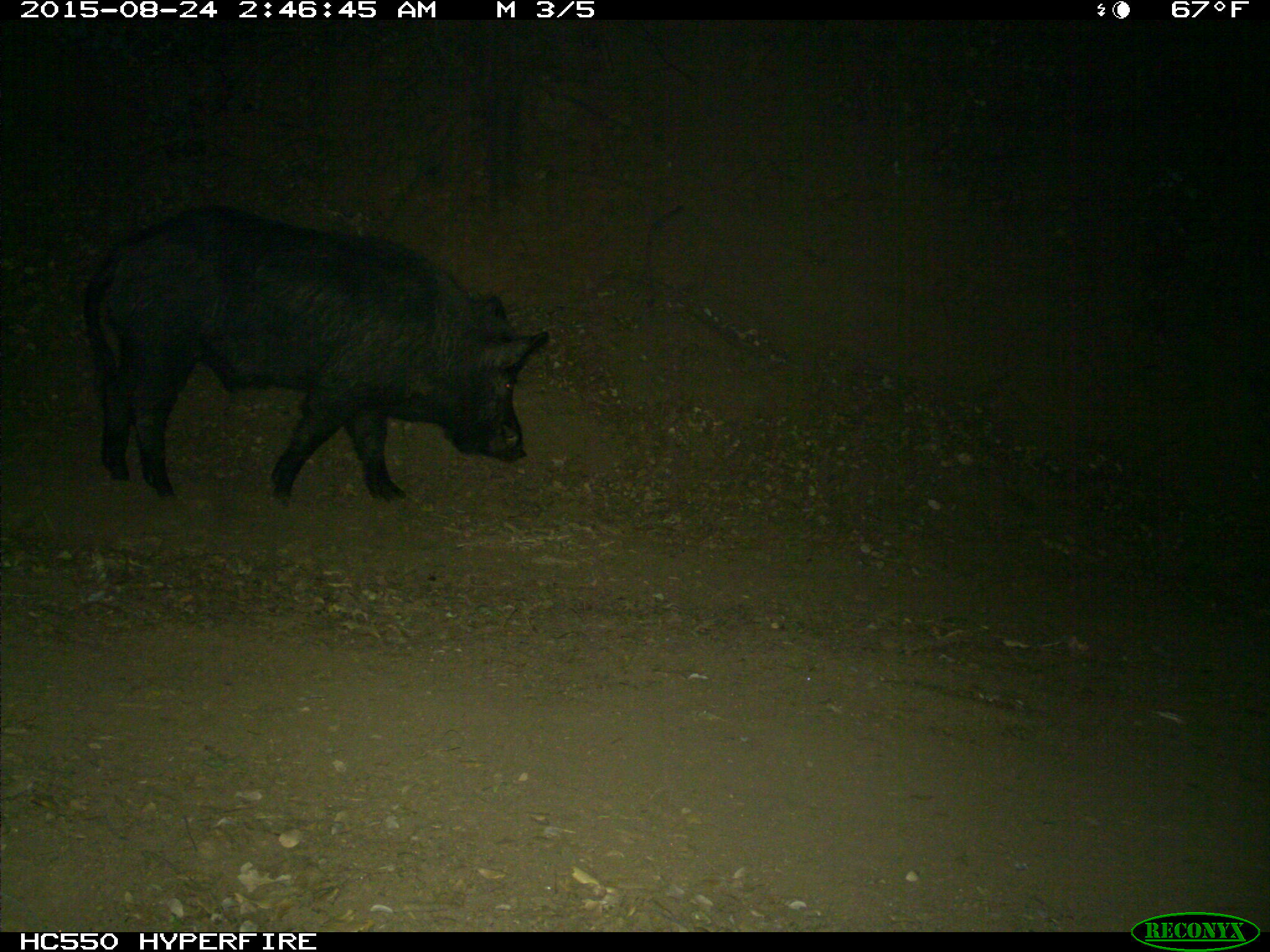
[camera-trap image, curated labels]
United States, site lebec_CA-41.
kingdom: Animalia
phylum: Chordata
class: Mammalia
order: Artiodactyla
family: Suidae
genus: Sus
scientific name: Sus scrofa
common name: wild boar